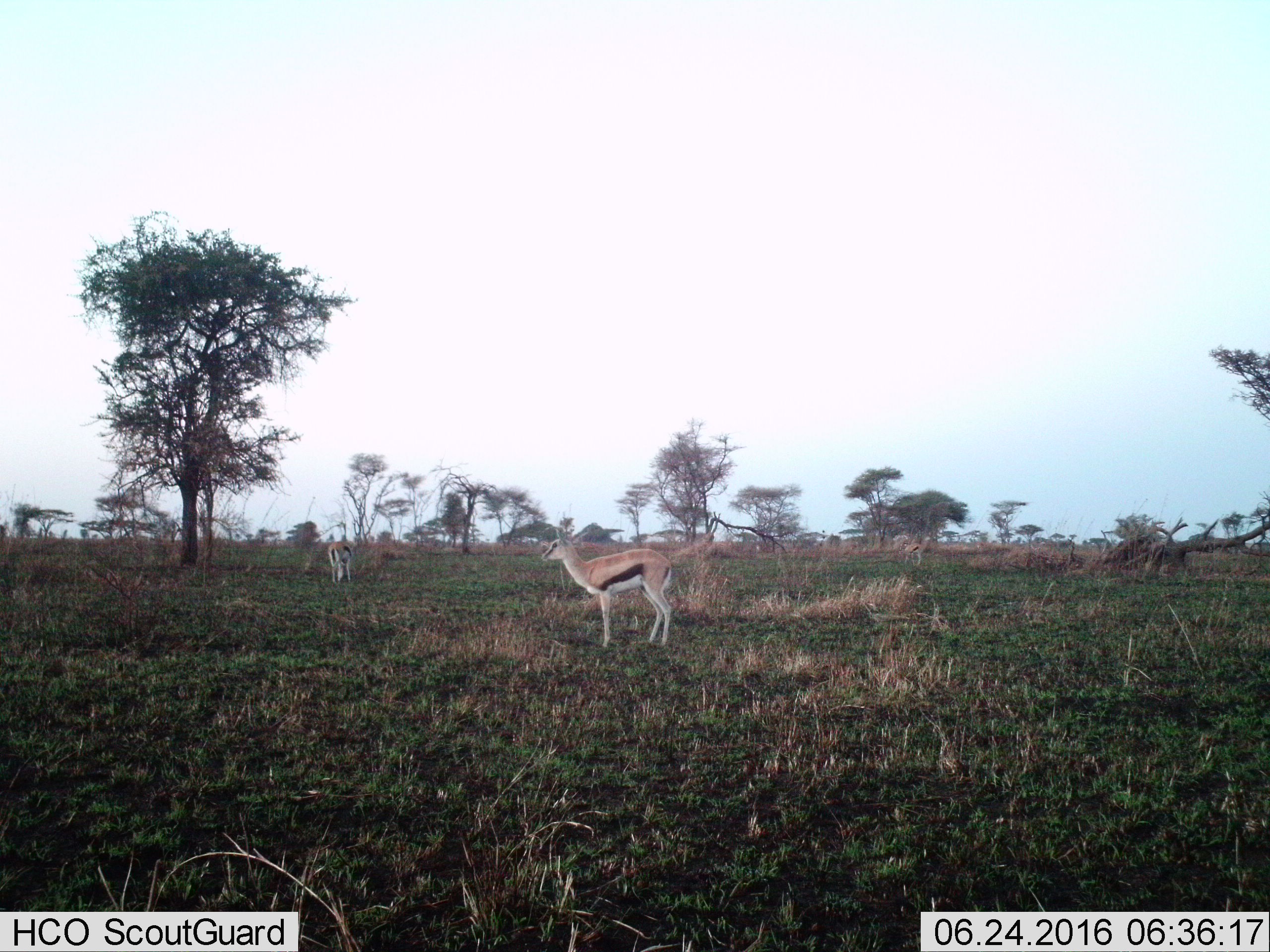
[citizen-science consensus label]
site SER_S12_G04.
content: unidentified animal